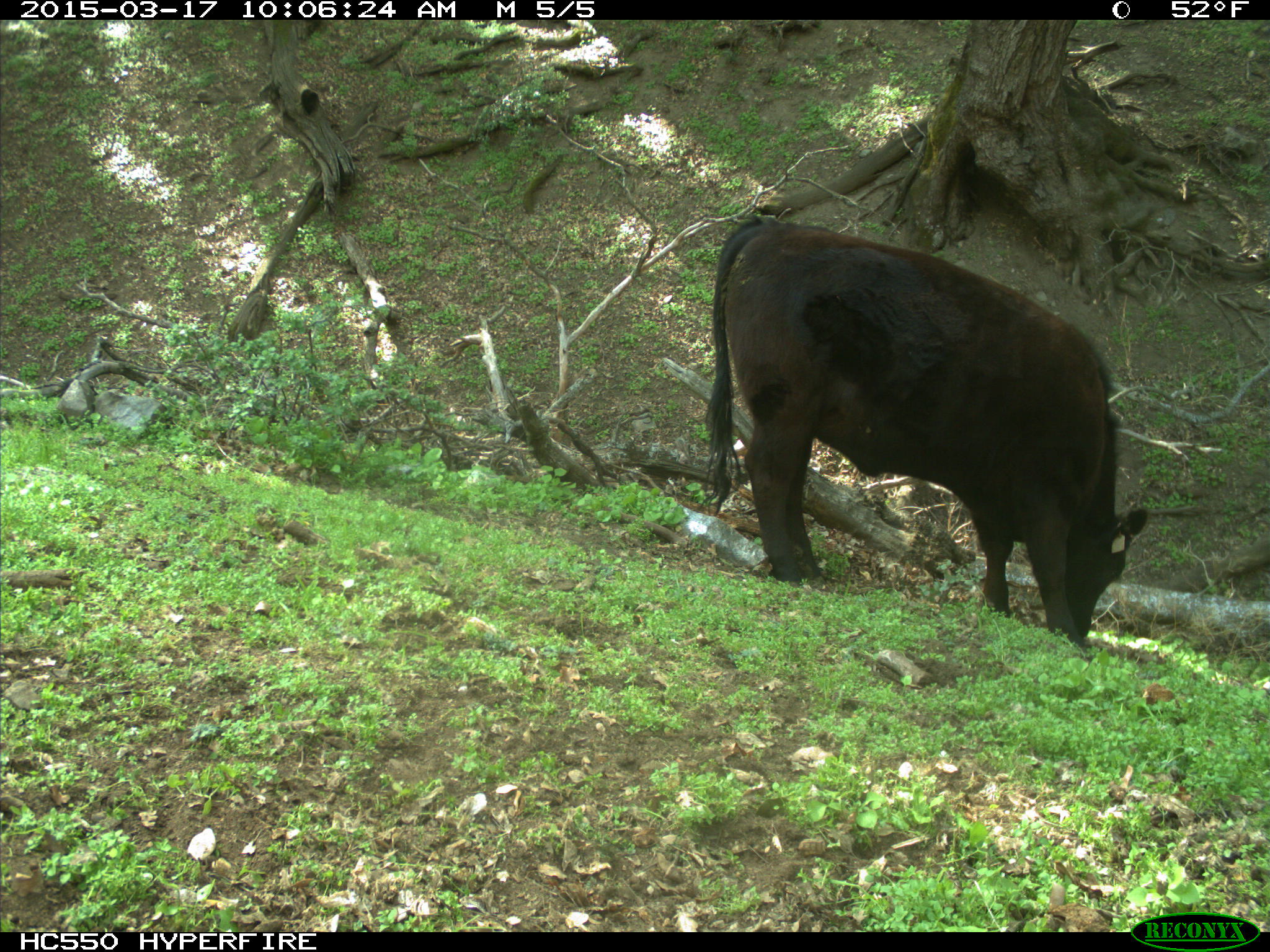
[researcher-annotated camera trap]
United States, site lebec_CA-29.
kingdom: Animalia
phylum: Chordata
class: Mammalia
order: Artiodactyla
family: Bovidae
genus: Bos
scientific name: Bos taurus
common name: domestic cow